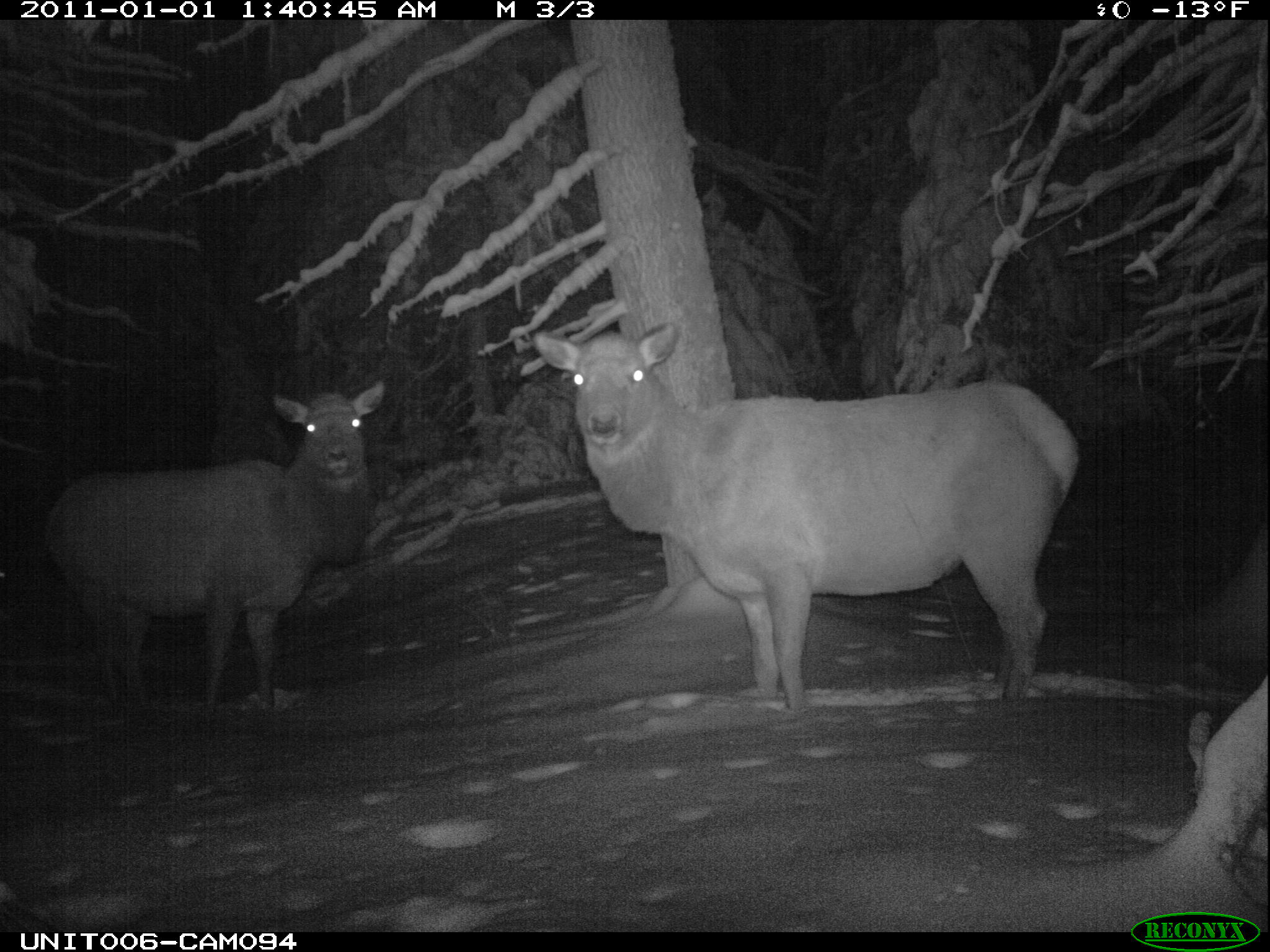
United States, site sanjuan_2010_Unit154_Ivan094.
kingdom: Animalia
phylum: Chordata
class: Mammalia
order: Artiodactyla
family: Cervidae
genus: Cervus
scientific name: Cervus elaphus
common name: red deer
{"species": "Cervus elaphus (red deer)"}